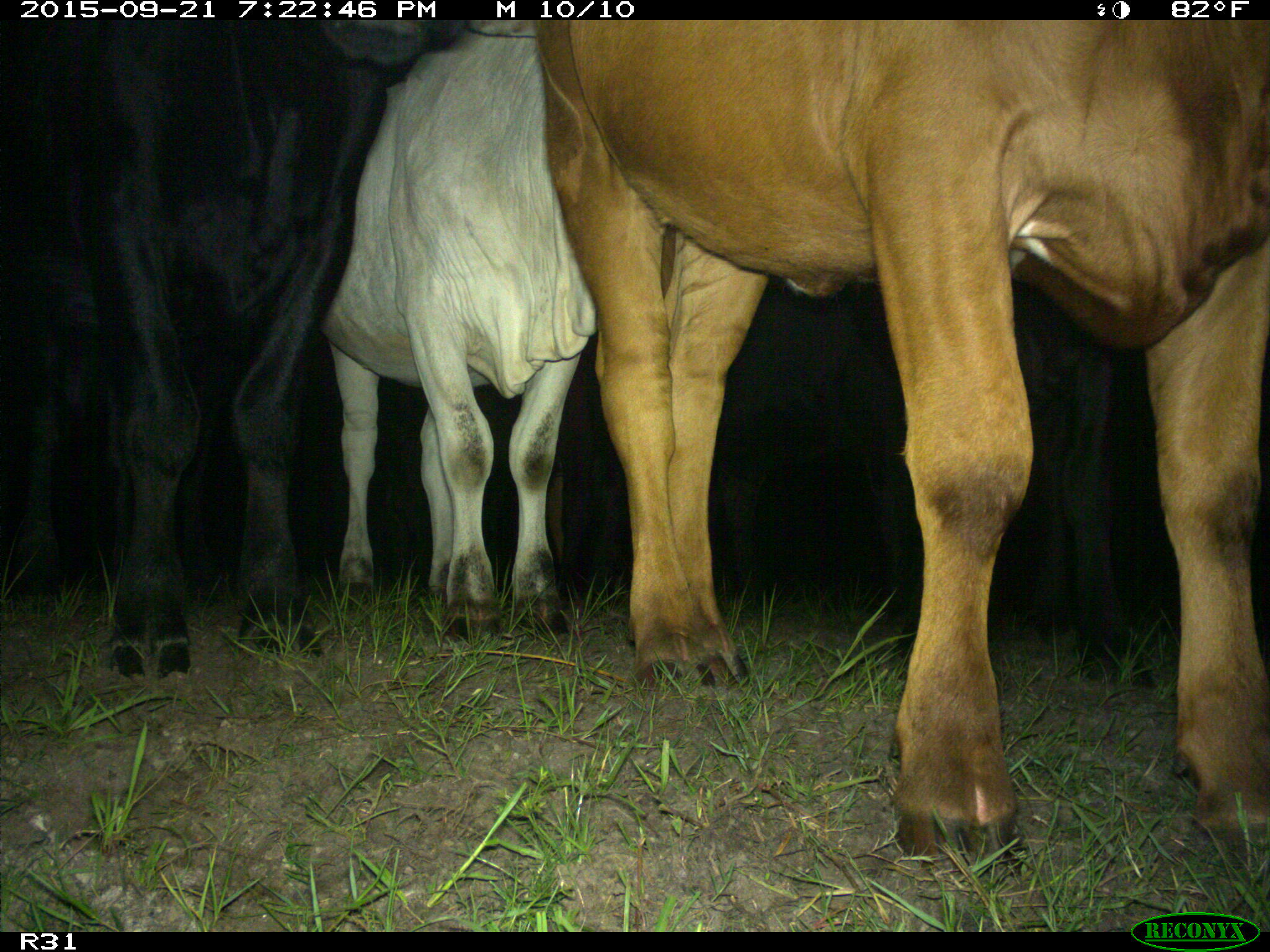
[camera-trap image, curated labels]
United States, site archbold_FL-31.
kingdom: Animalia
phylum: Chordata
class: Mammalia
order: Artiodactyla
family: Bovidae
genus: Bos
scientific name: Bos taurus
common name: domestic cow